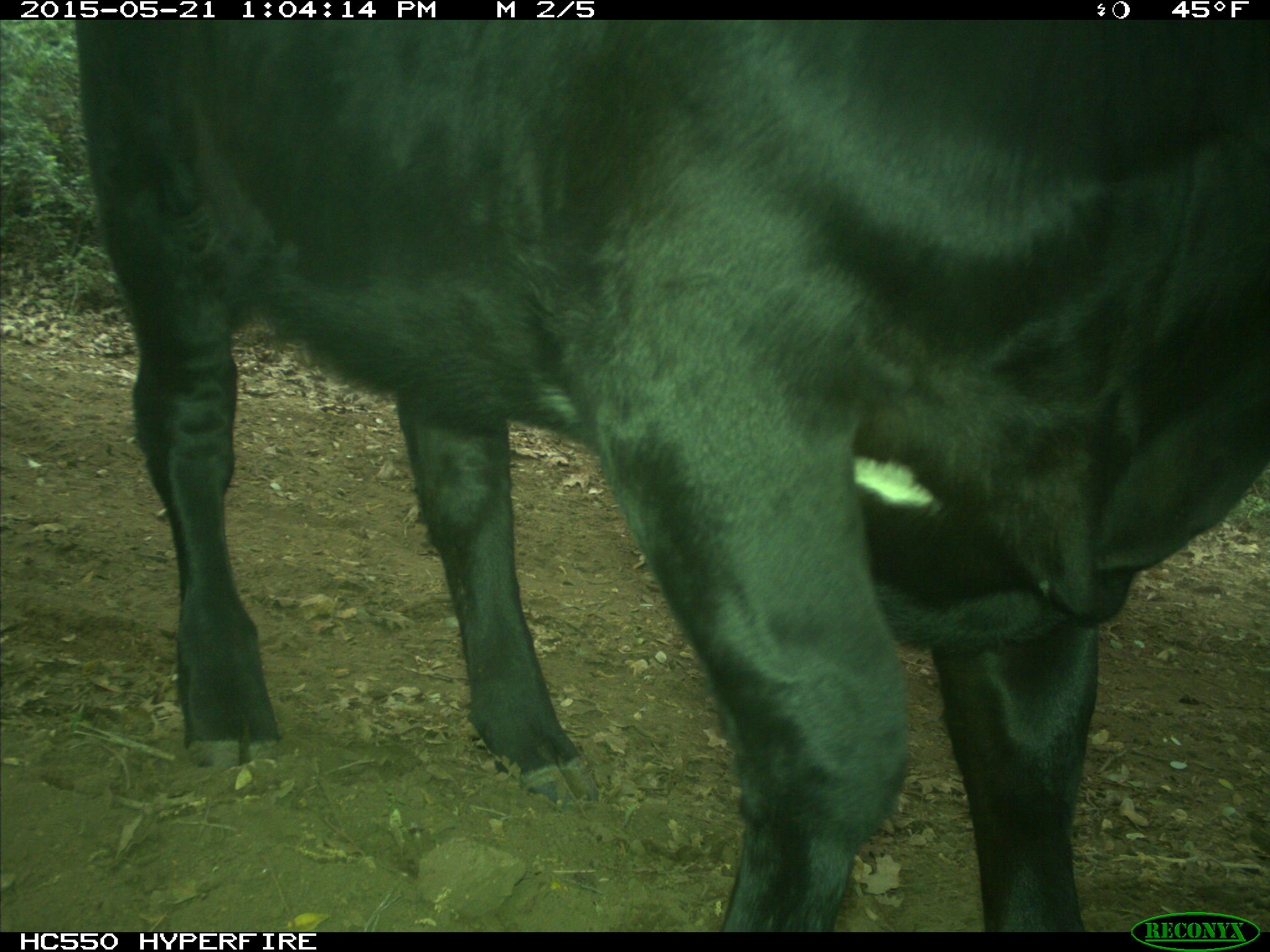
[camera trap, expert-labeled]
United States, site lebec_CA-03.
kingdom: Animalia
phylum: Chordata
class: Mammalia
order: Artiodactyla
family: Bovidae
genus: Bos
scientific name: Bos taurus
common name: domestic cow